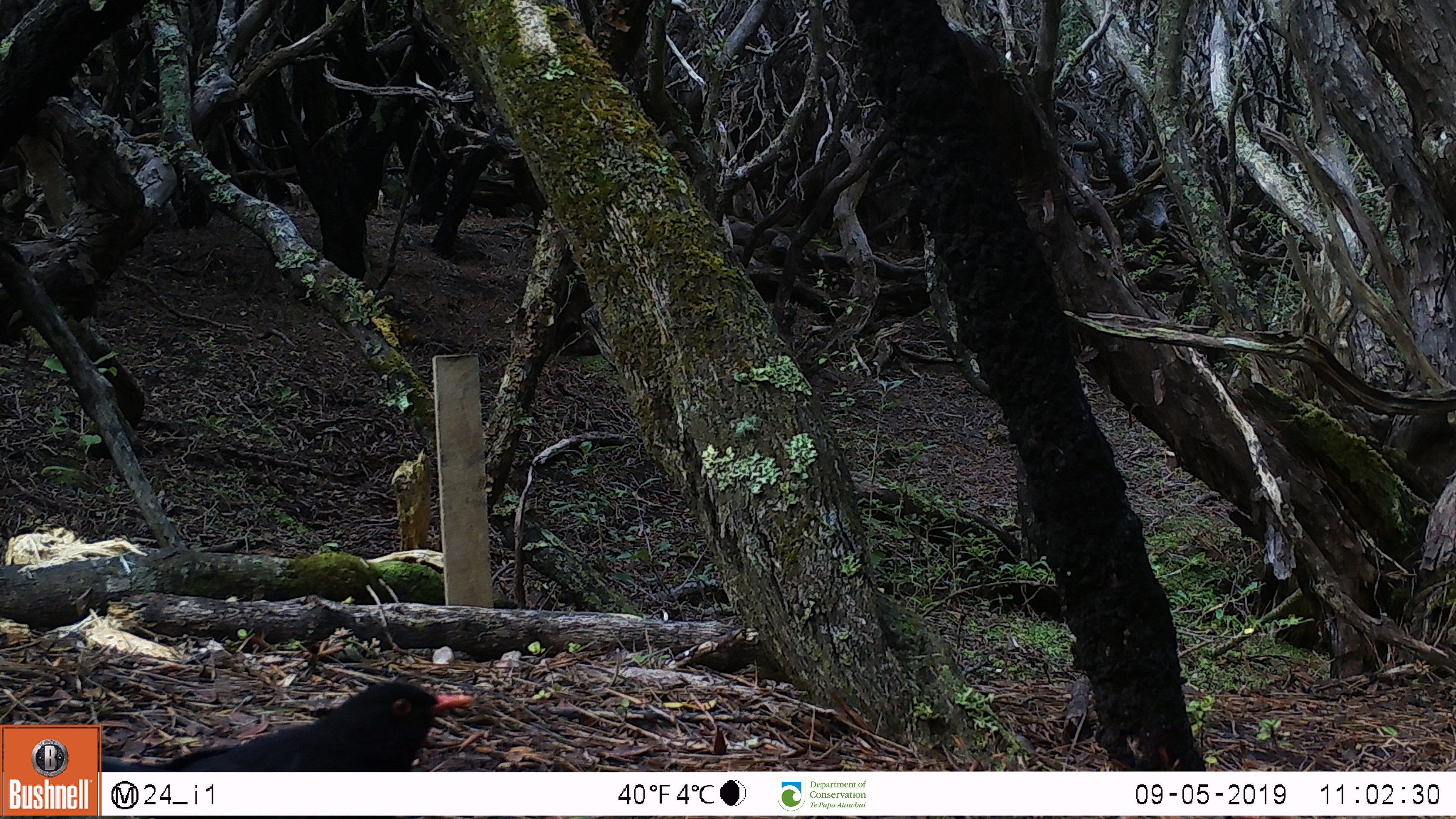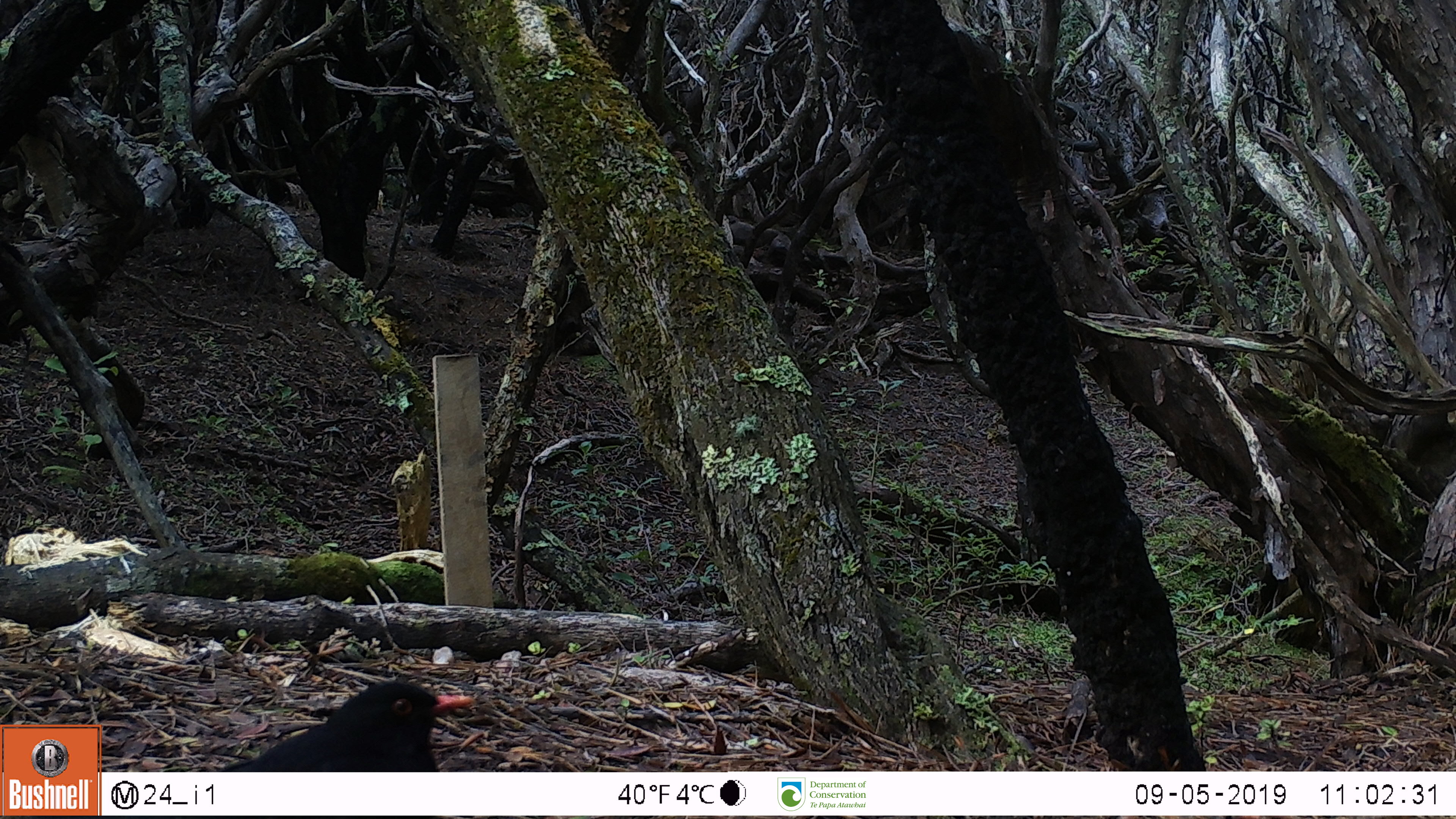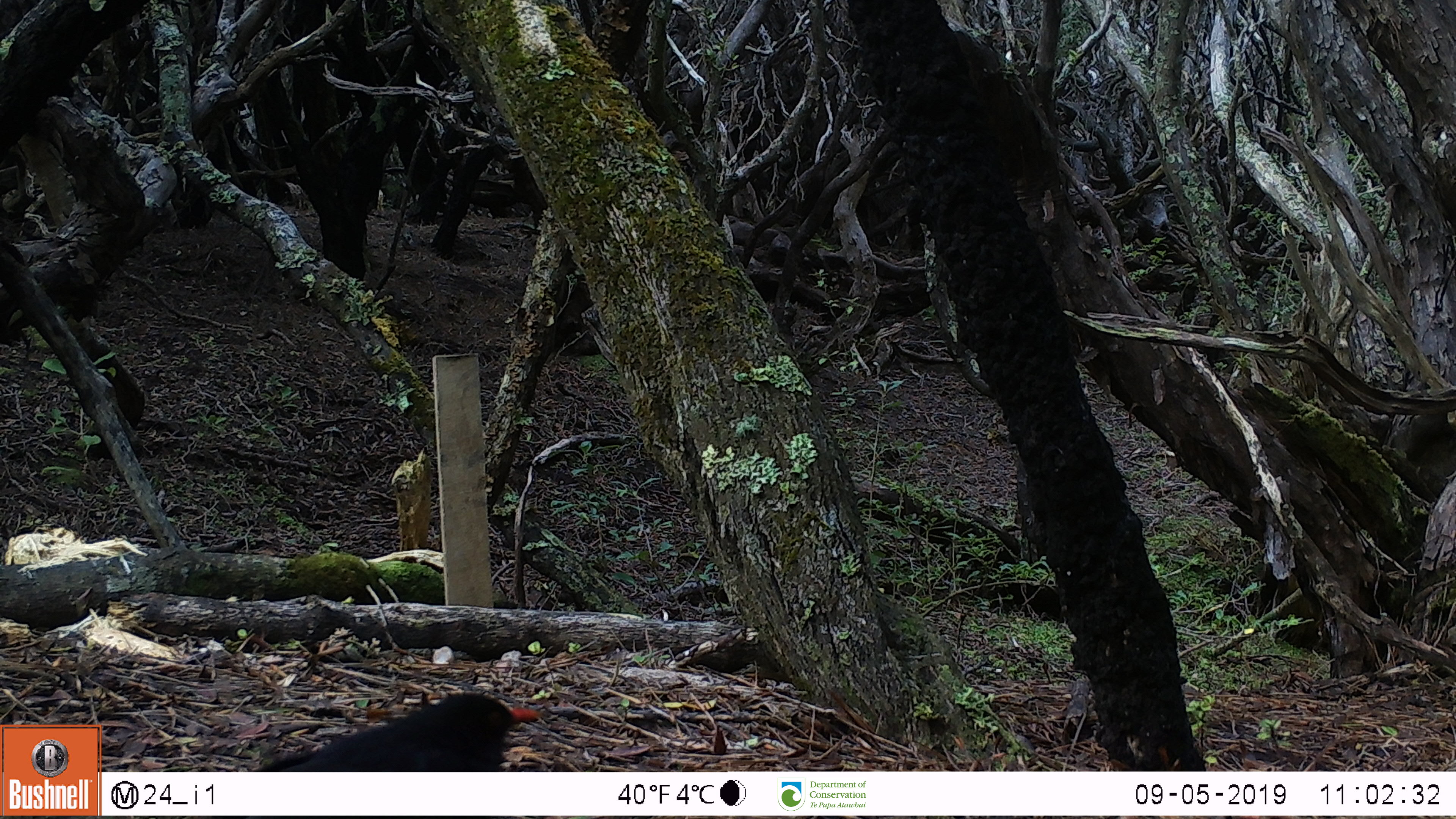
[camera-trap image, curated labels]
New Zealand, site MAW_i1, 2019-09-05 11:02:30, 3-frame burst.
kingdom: Animalia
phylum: Chordata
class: Aves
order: Passeriformes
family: Turdidae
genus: Turdus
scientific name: Turdus merula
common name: eurasian blackbird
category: blackbird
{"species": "blackbird (eurasian blackbird) (Turdus merula)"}